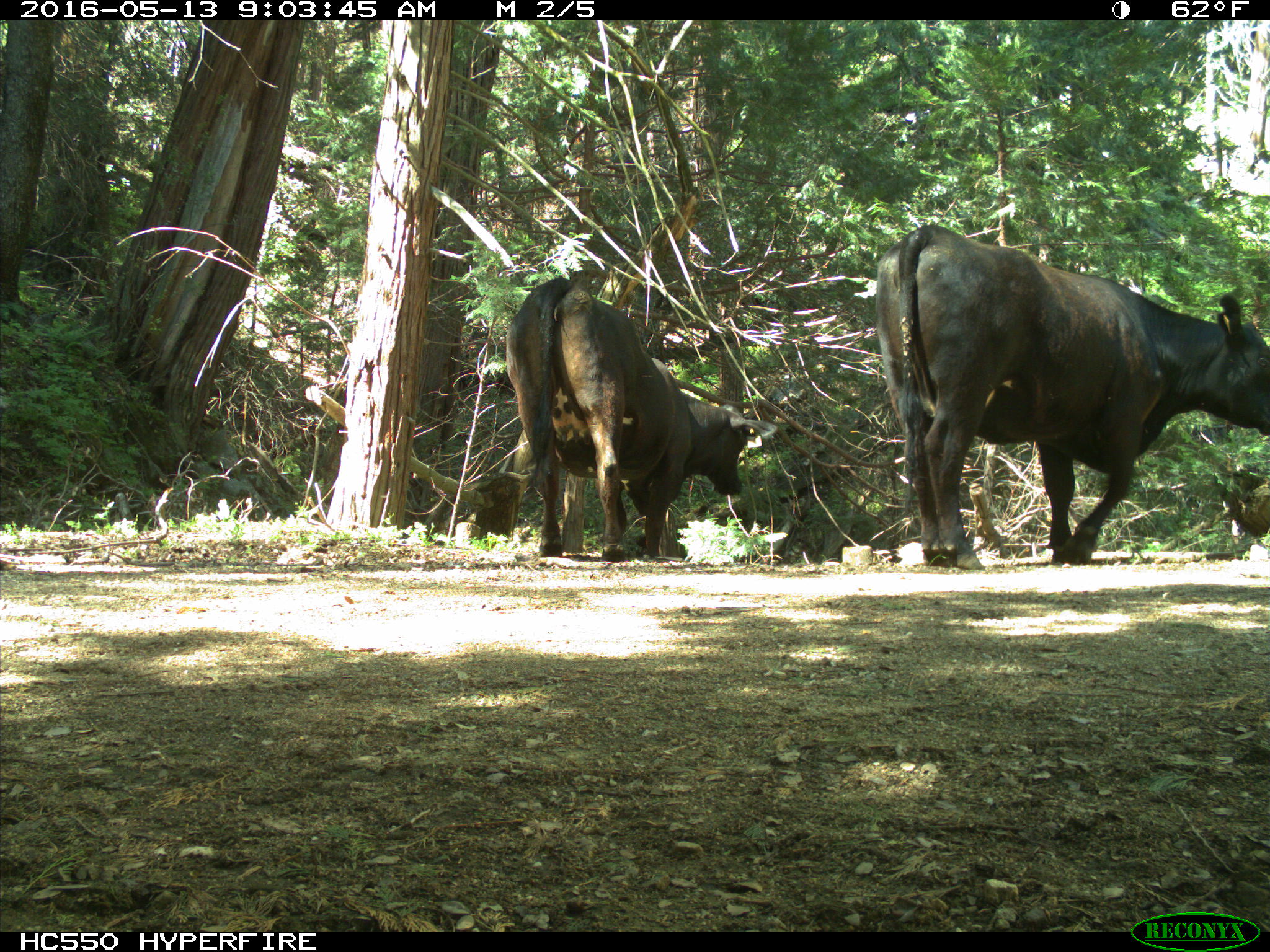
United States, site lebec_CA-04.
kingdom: Animalia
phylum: Chordata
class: Mammalia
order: Artiodactyla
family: Bovidae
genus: Bos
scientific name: Bos taurus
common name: domestic cow